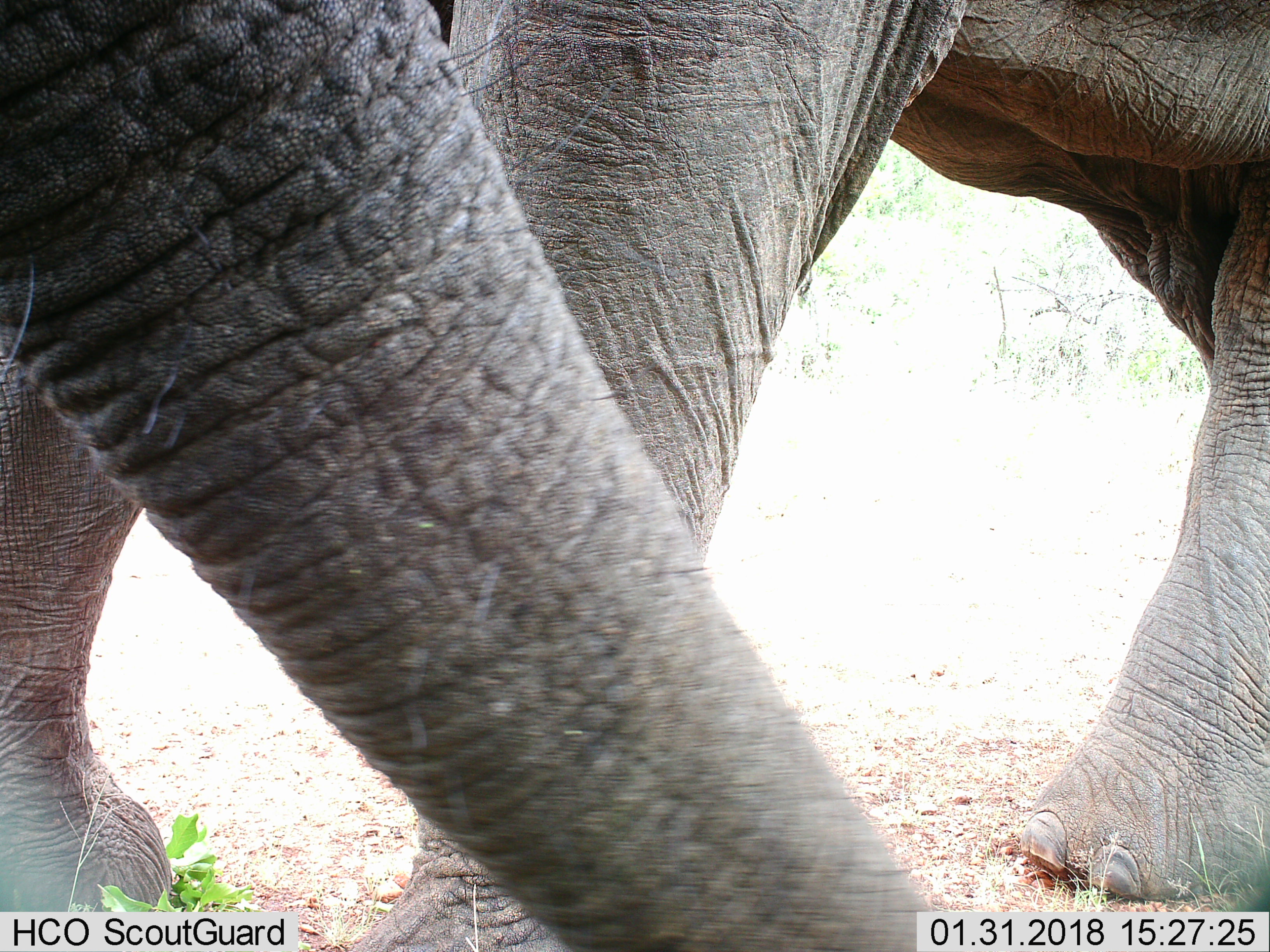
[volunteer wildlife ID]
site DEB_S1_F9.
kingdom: Animalia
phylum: Chordata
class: Mammalia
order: Proboscidea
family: Elephantidae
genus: Loxodonta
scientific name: Loxodonta africana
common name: african bush elephant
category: elephant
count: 1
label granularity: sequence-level